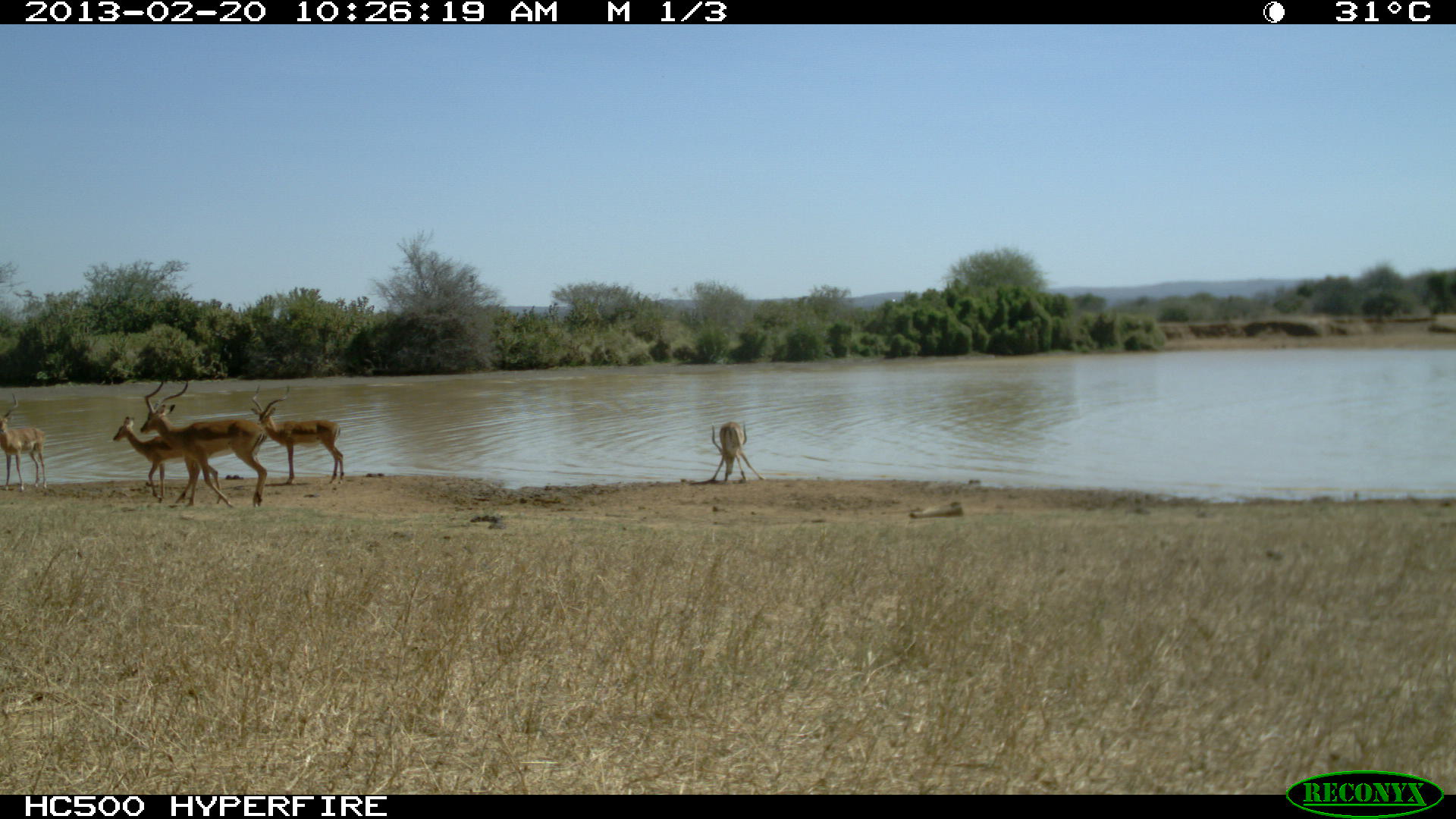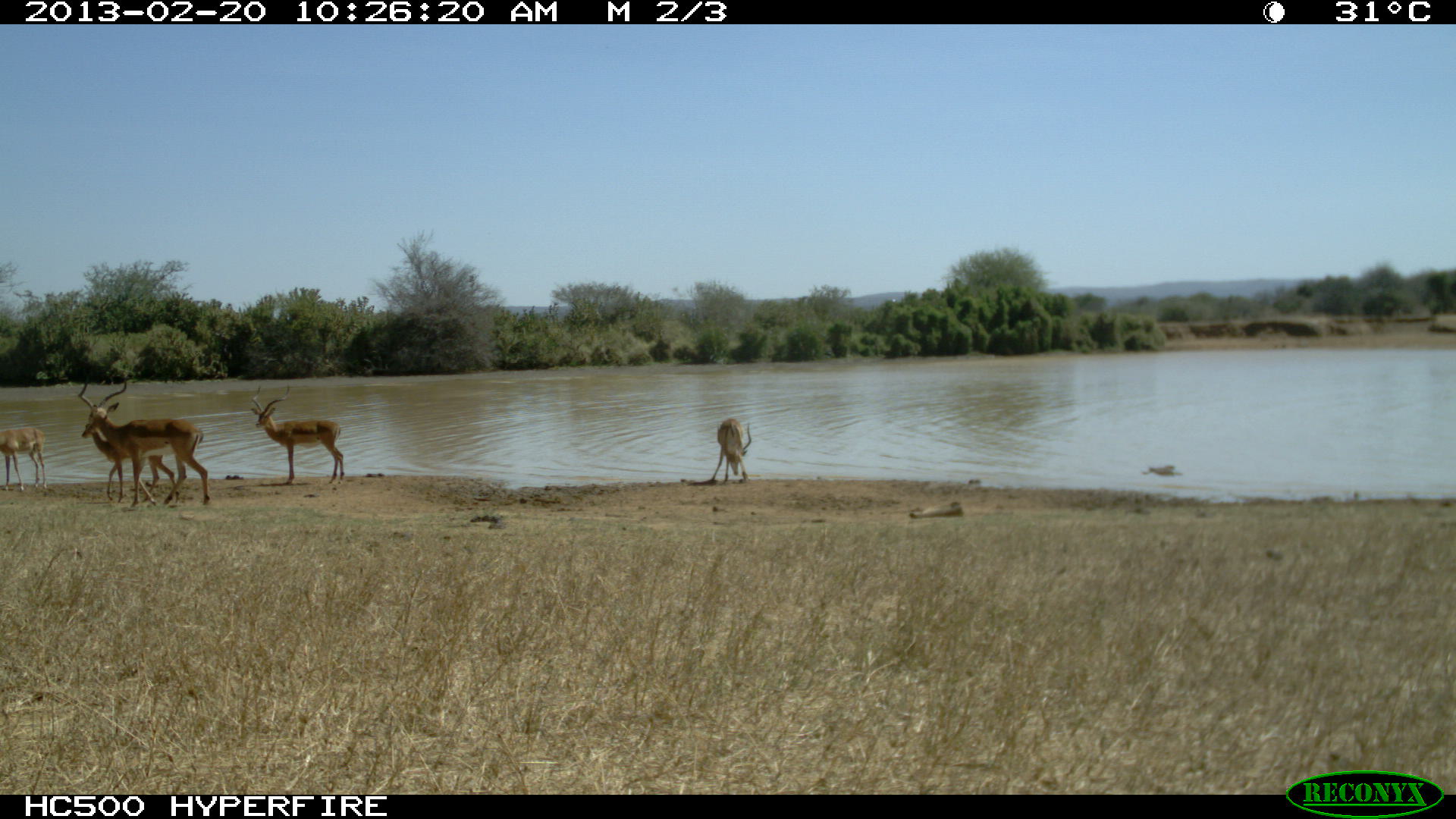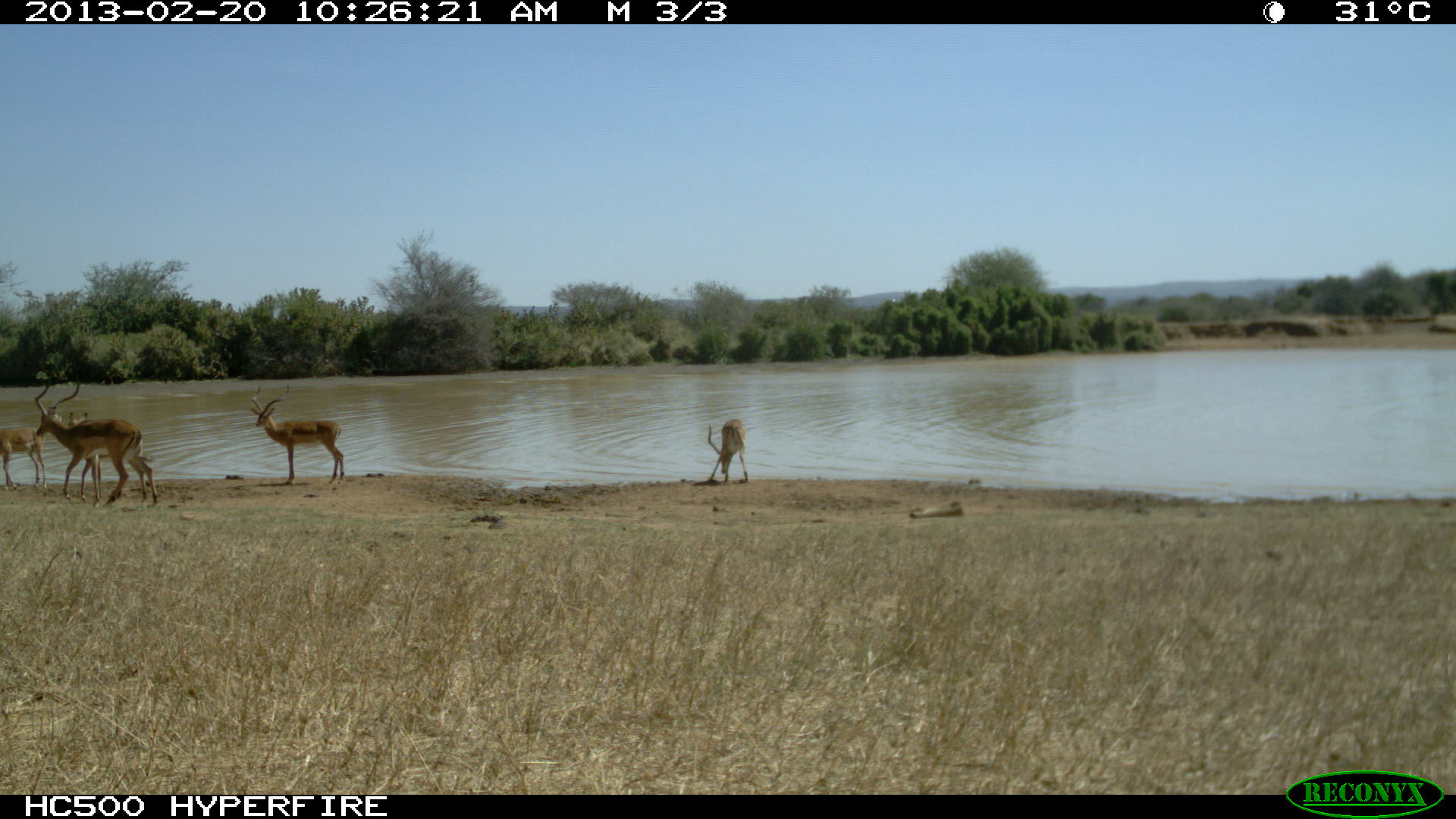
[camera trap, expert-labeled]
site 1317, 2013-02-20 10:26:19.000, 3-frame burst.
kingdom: Animalia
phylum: Chordata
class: Mammalia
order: Artiodactyla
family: Bovidae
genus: Aepyceros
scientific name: Aepyceros melampus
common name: impala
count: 5